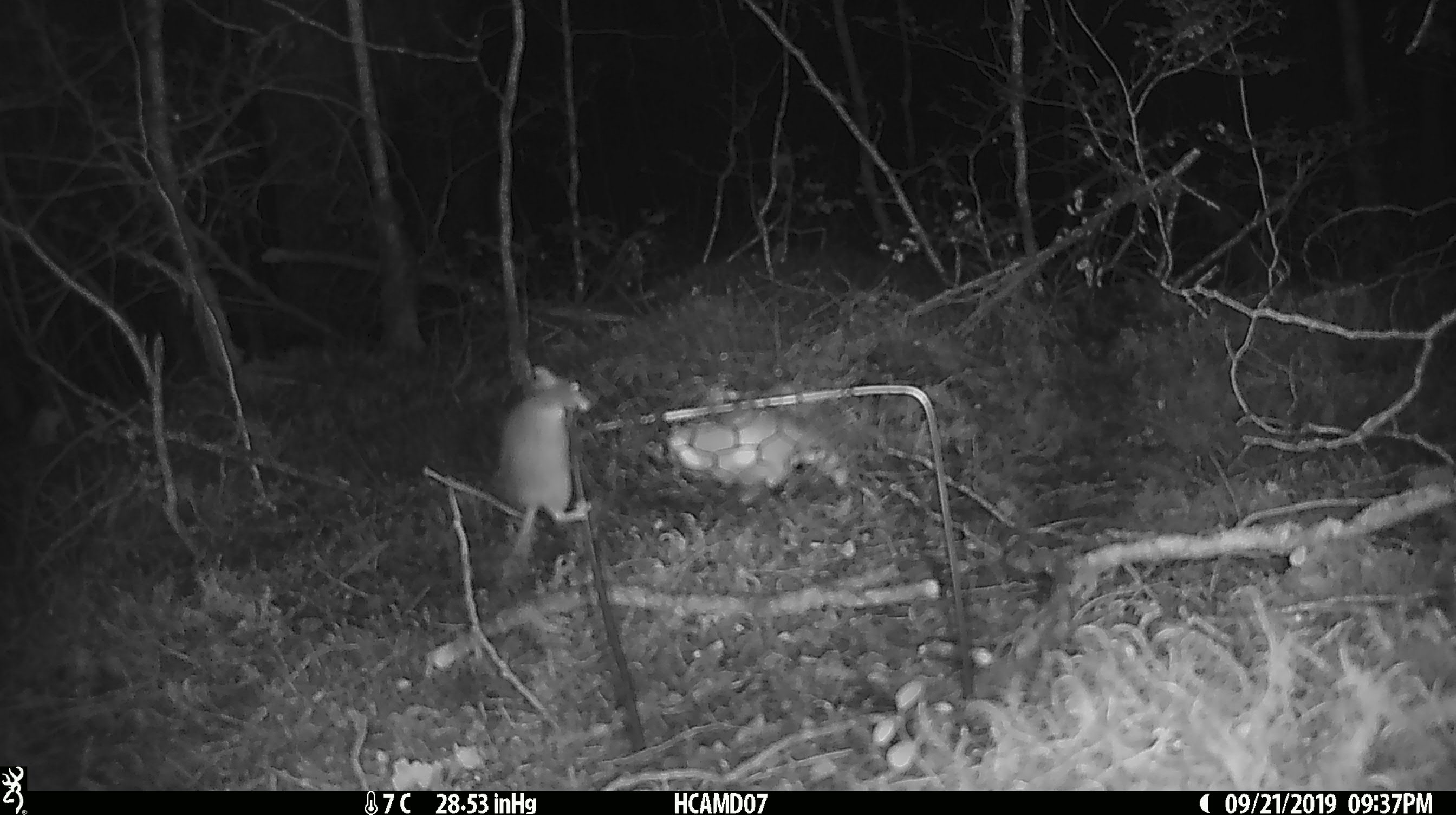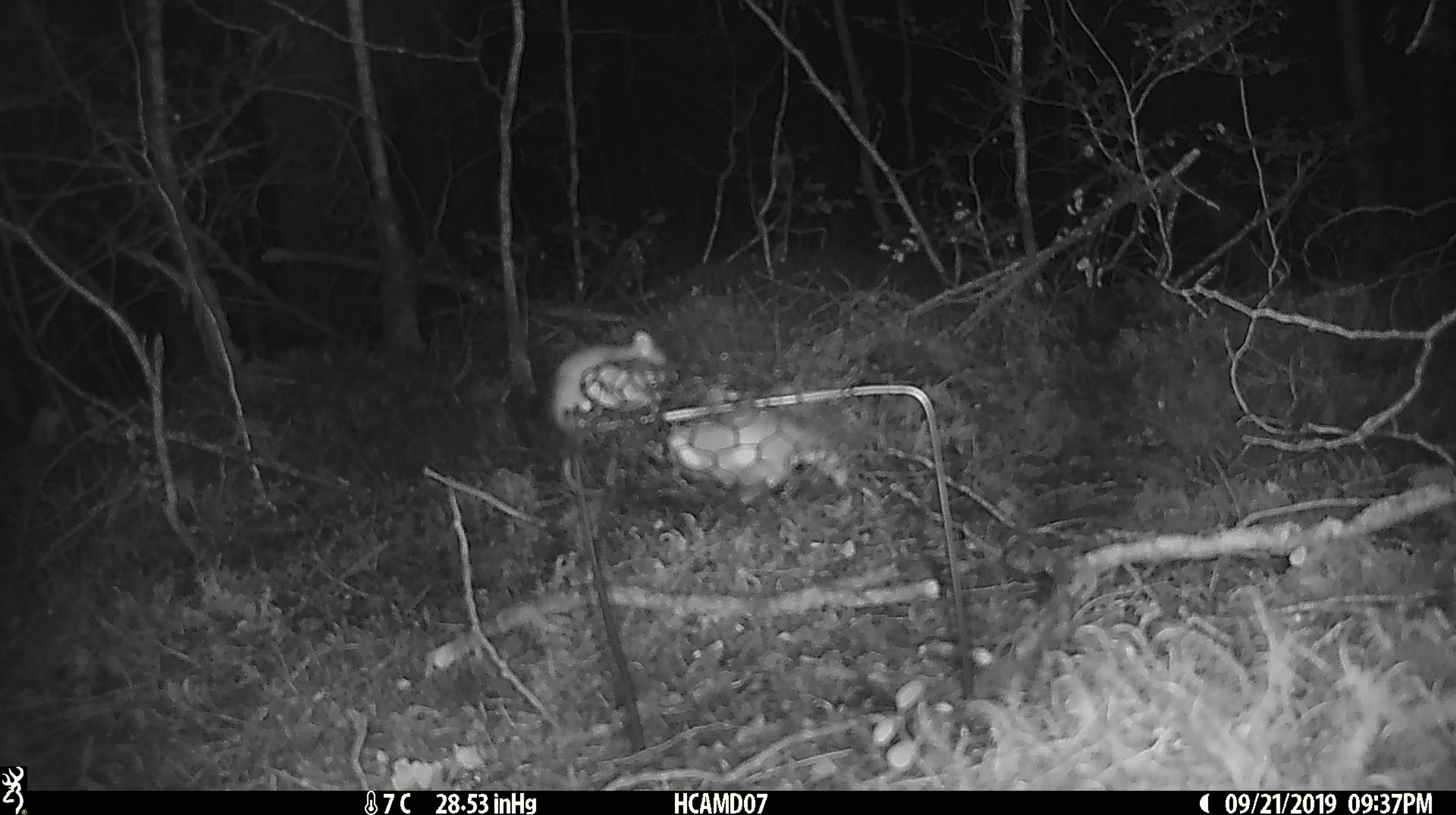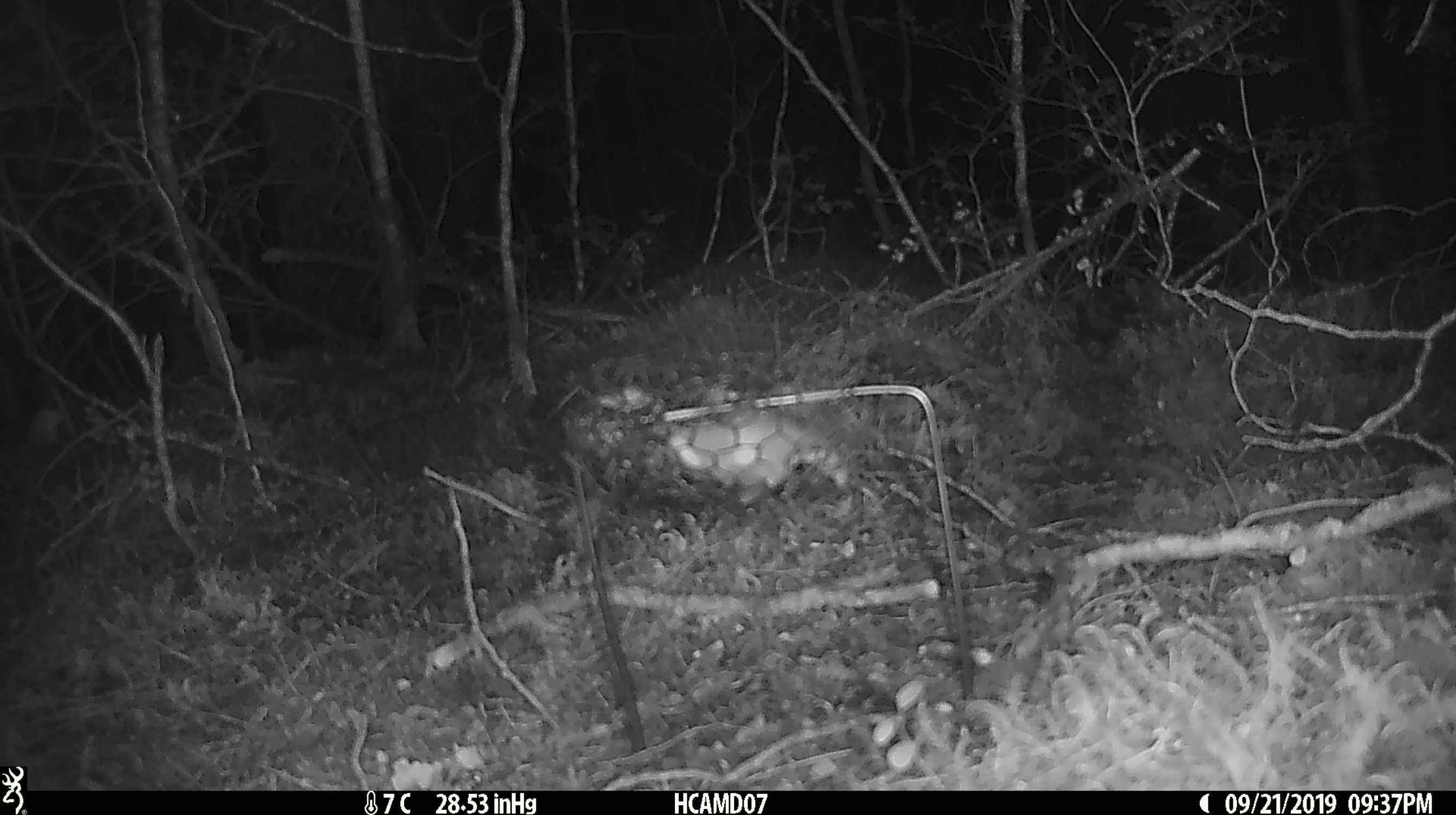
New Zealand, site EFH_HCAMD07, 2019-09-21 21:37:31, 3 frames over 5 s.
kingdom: Animalia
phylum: Chordata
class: Mammalia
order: Rodentia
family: Muridae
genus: Mus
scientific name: Mus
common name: mouse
Mouse (Mus).